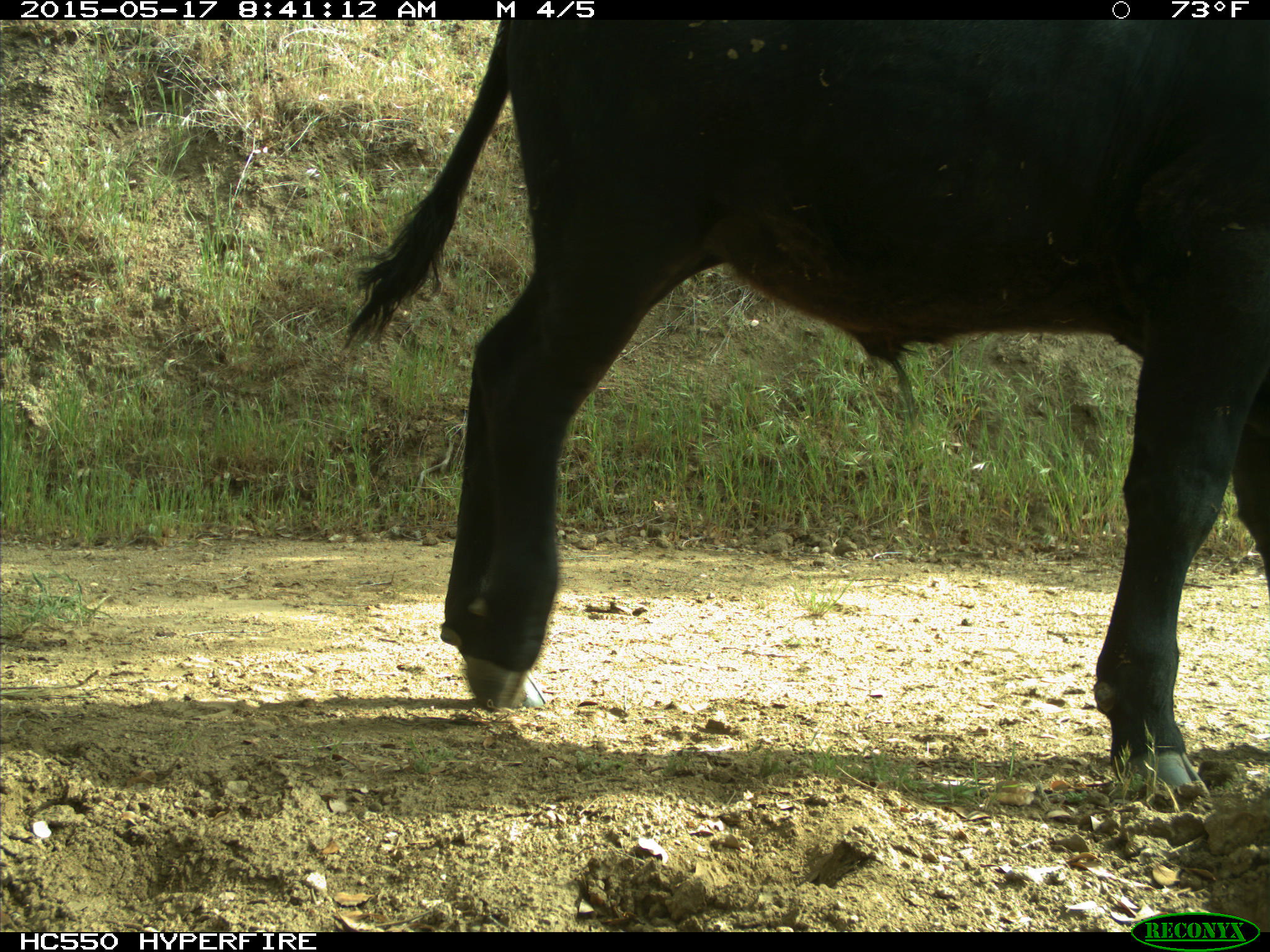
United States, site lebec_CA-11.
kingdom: Animalia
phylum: Chordata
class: Mammalia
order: Artiodactyla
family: Bovidae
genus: Bos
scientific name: Bos taurus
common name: domestic cow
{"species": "Bos taurus (domestic cow)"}